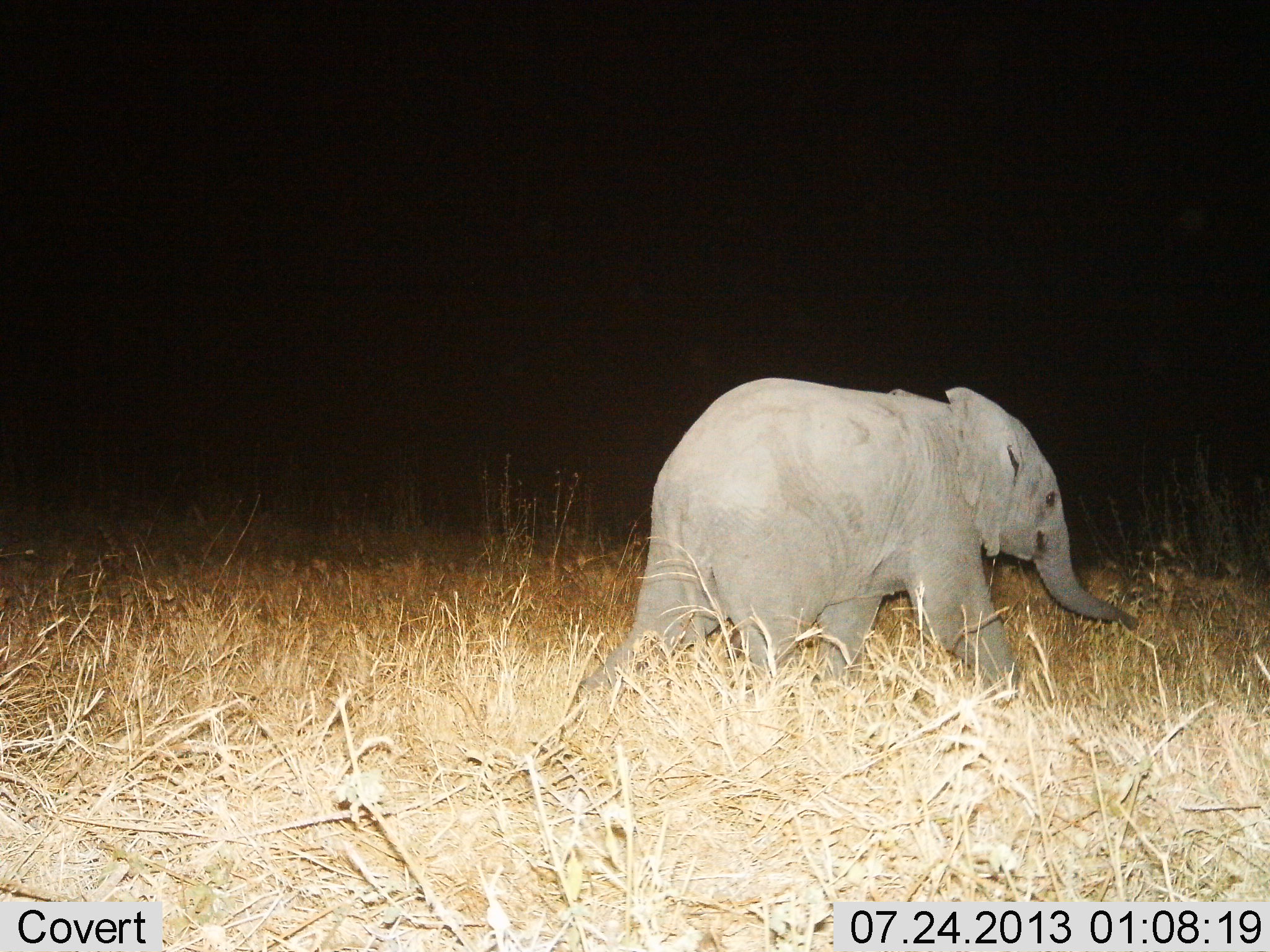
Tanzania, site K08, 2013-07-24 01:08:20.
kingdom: Animalia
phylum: Chordata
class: Mammalia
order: Proboscidea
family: Elephantidae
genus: Loxodonta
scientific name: Loxodonta africana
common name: african bush elephant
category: elephant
Elephant (african bush elephant) (Loxodonta africana), count 1. Behavior (volunteer vote fractions): standing 20%, resting 0%, moving 80%, interacting 0%. Young present (vote fraction): 60%. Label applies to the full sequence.